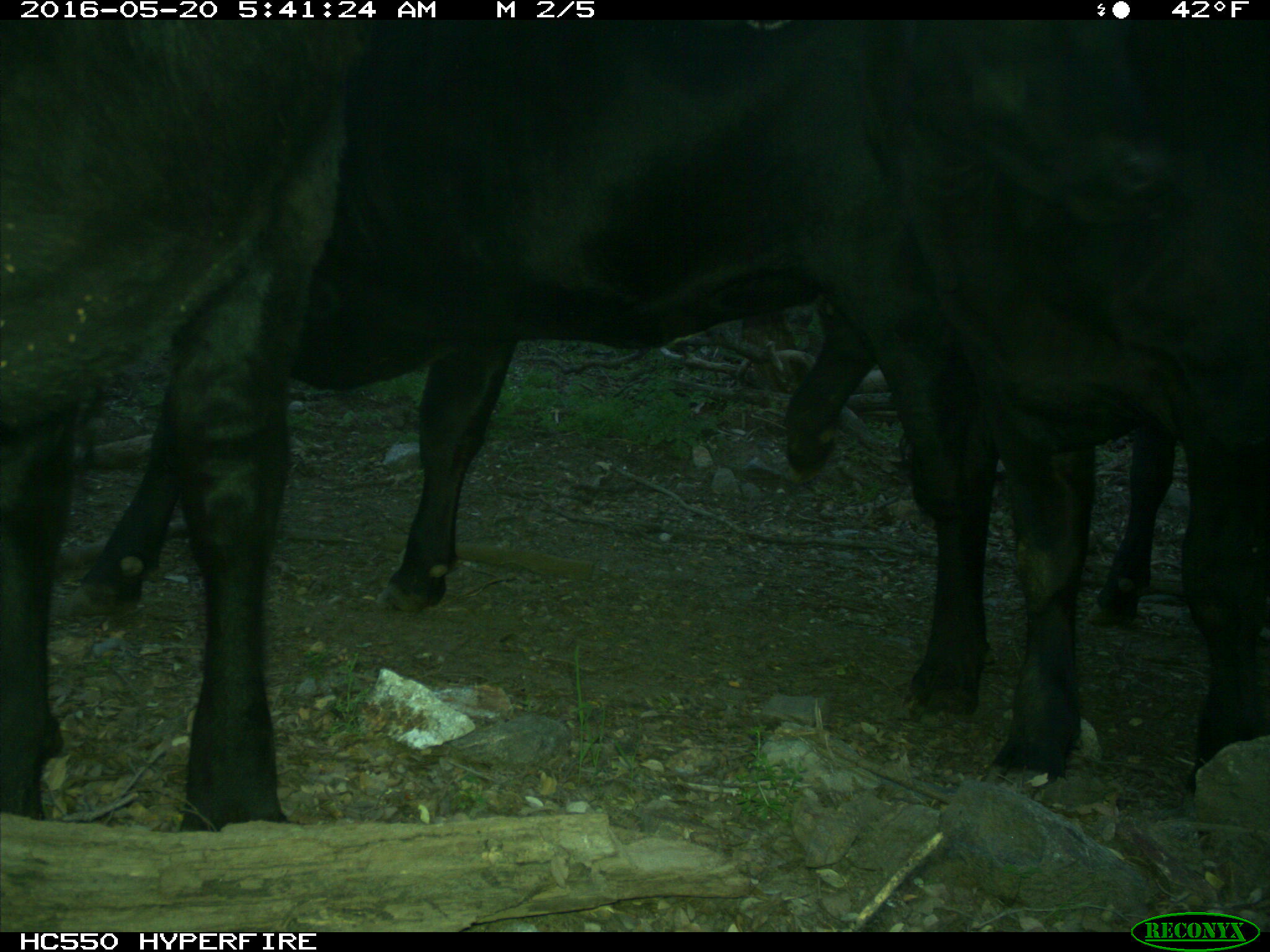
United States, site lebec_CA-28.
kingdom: Animalia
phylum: Chordata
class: Mammalia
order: Artiodactyla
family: Bovidae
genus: Bos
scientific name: Bos taurus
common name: domestic cow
Bos taurus (domestic cow).